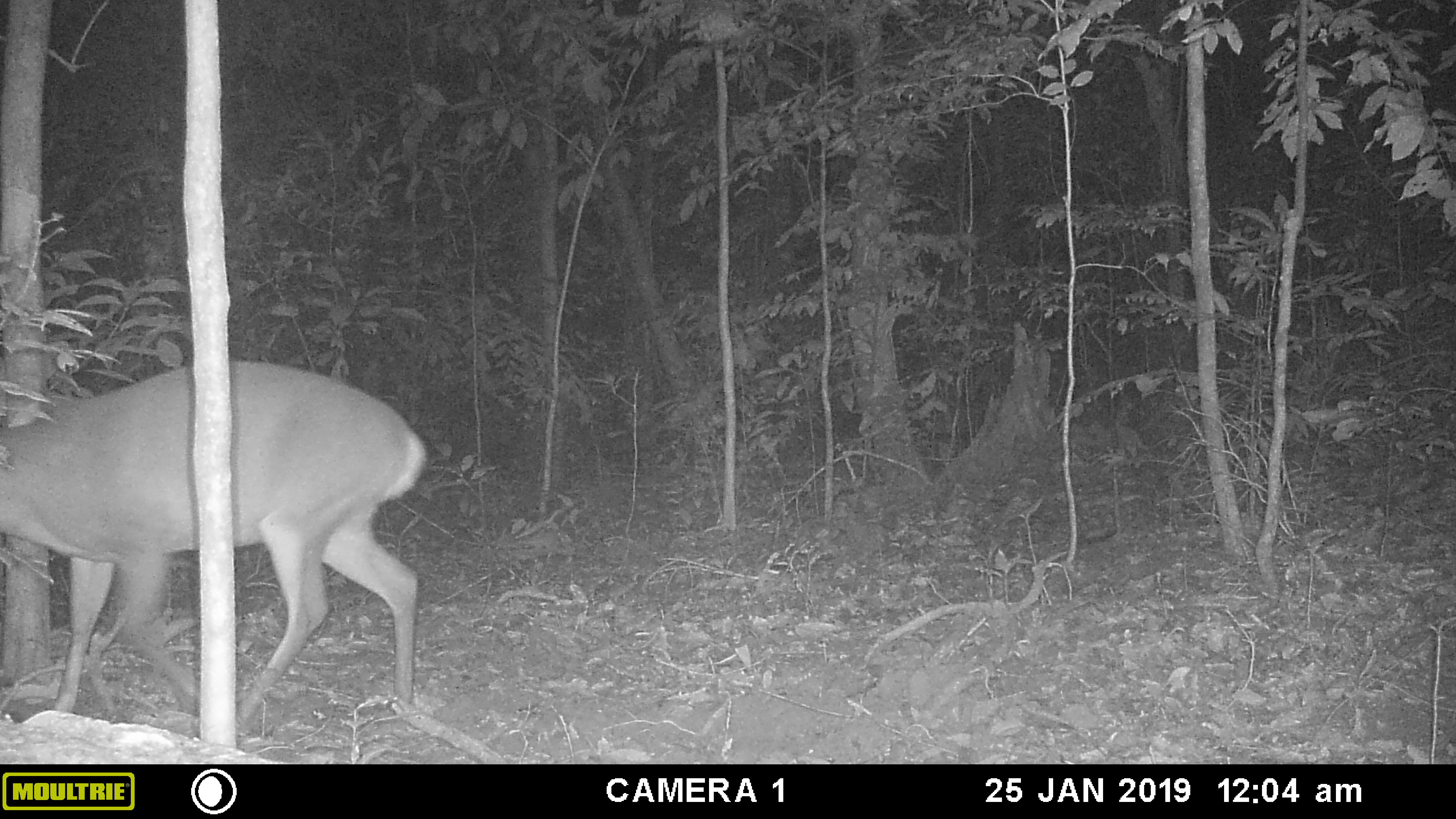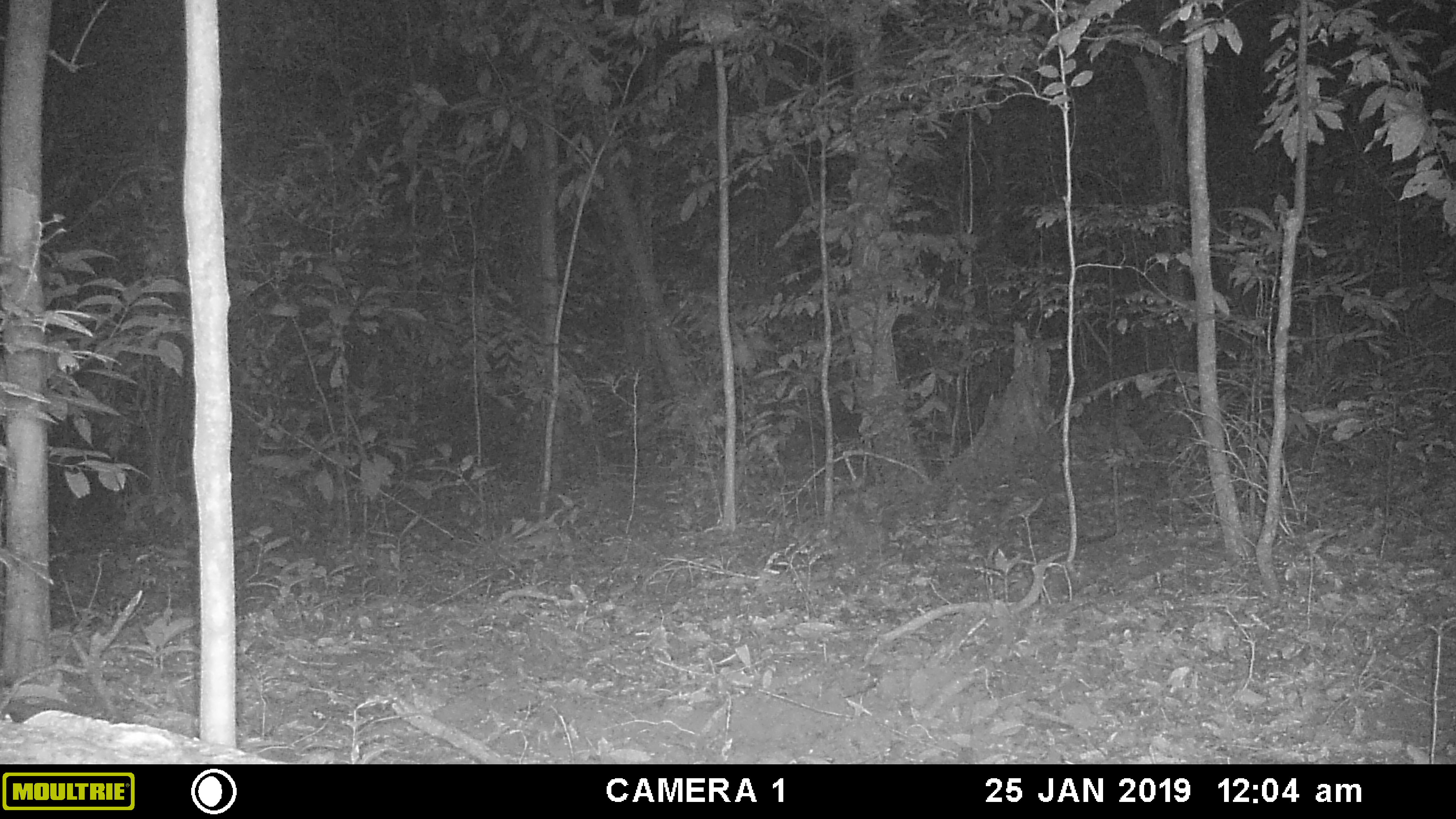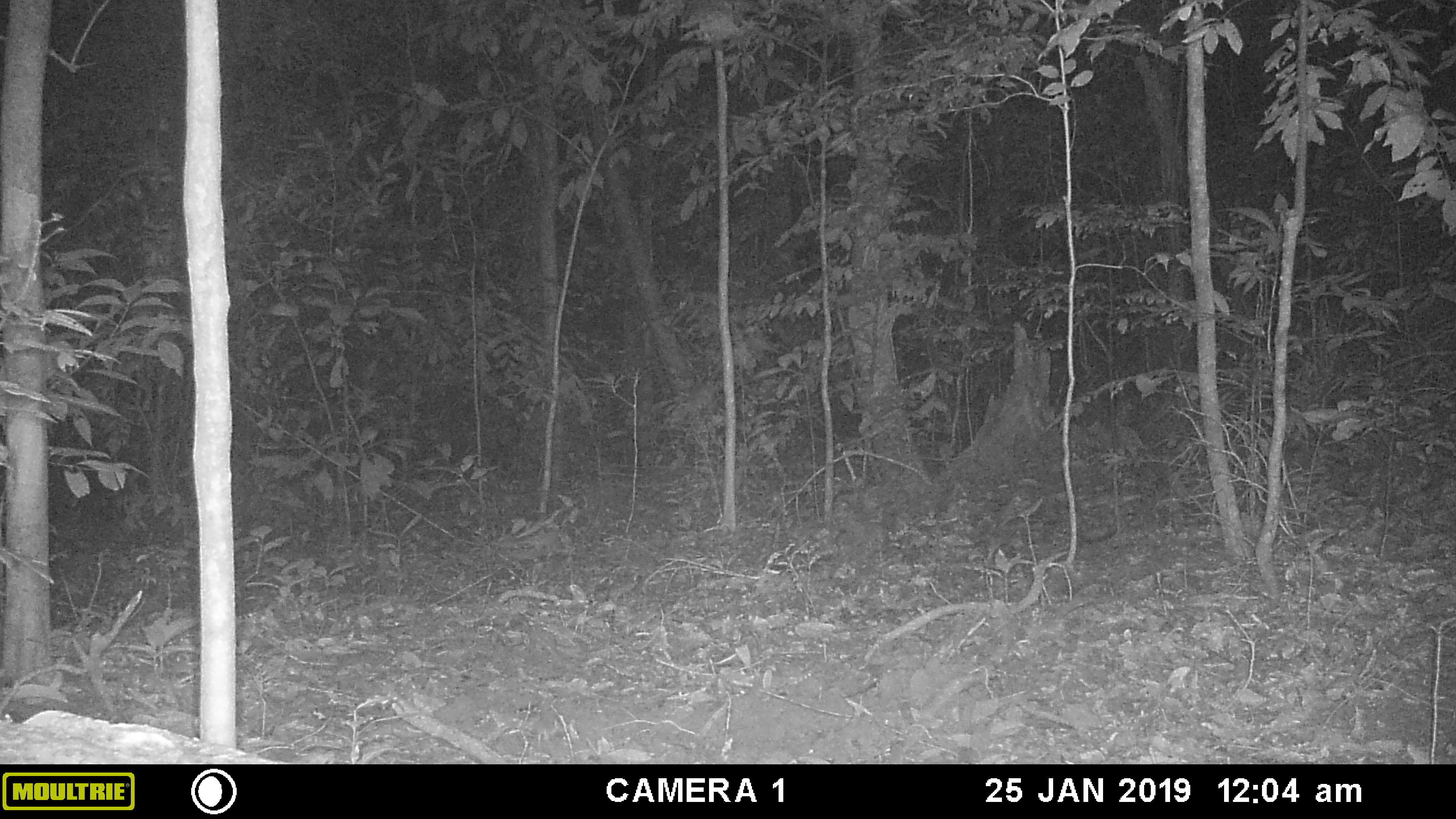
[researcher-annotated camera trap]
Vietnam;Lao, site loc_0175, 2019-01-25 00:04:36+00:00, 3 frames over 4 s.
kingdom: Animalia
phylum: Chordata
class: Mammalia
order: Artiodactyla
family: Cervidae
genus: Muntiacus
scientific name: Muntiacus vuquangensis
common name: large-antlered muntjac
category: large antlered muntjac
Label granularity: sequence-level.